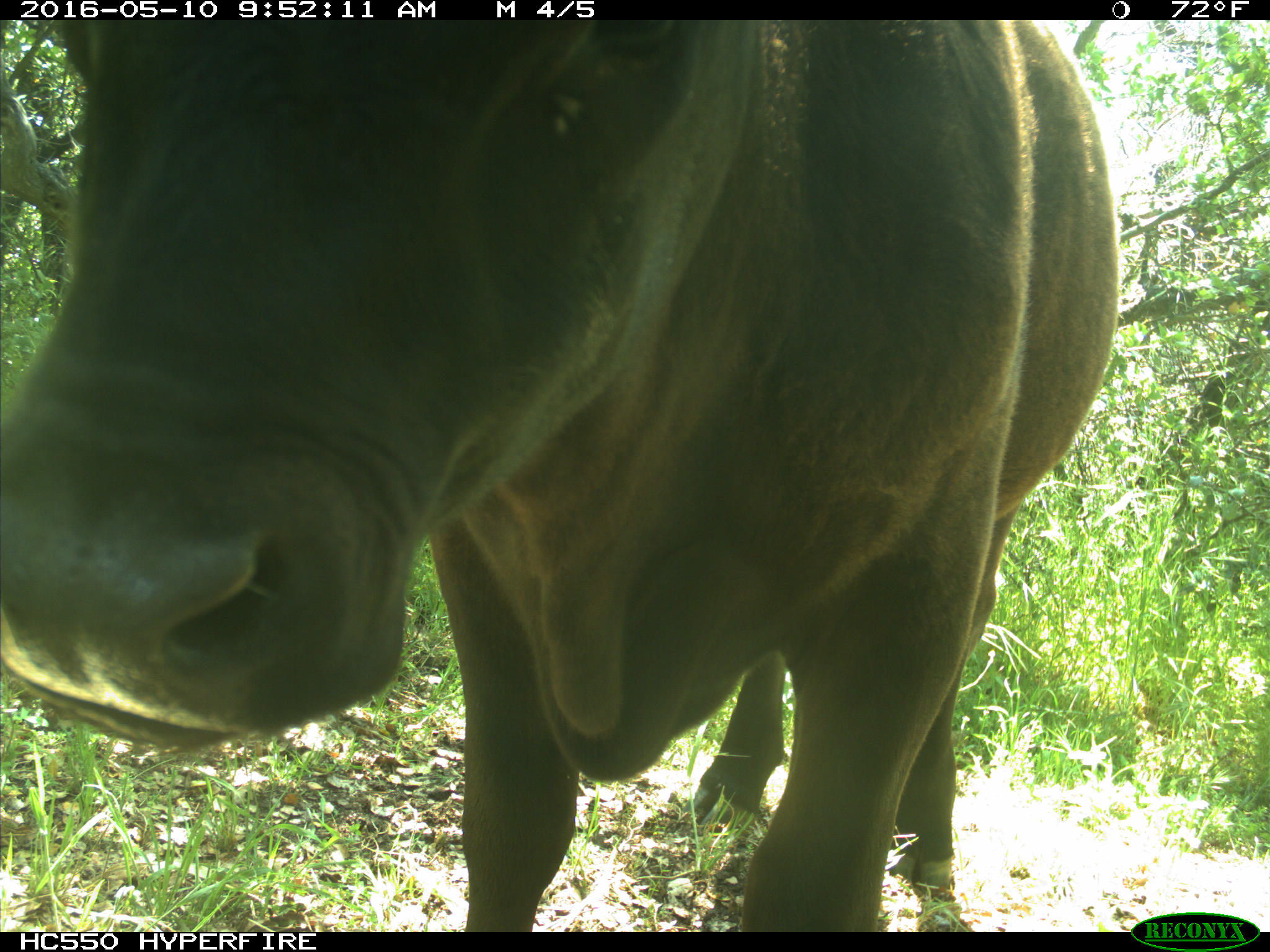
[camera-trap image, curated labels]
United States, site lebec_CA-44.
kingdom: Animalia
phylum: Chordata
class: Mammalia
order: Artiodactyla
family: Bovidae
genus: Bos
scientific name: Bos taurus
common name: domestic cow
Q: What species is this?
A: Bos taurus (domestic cow).